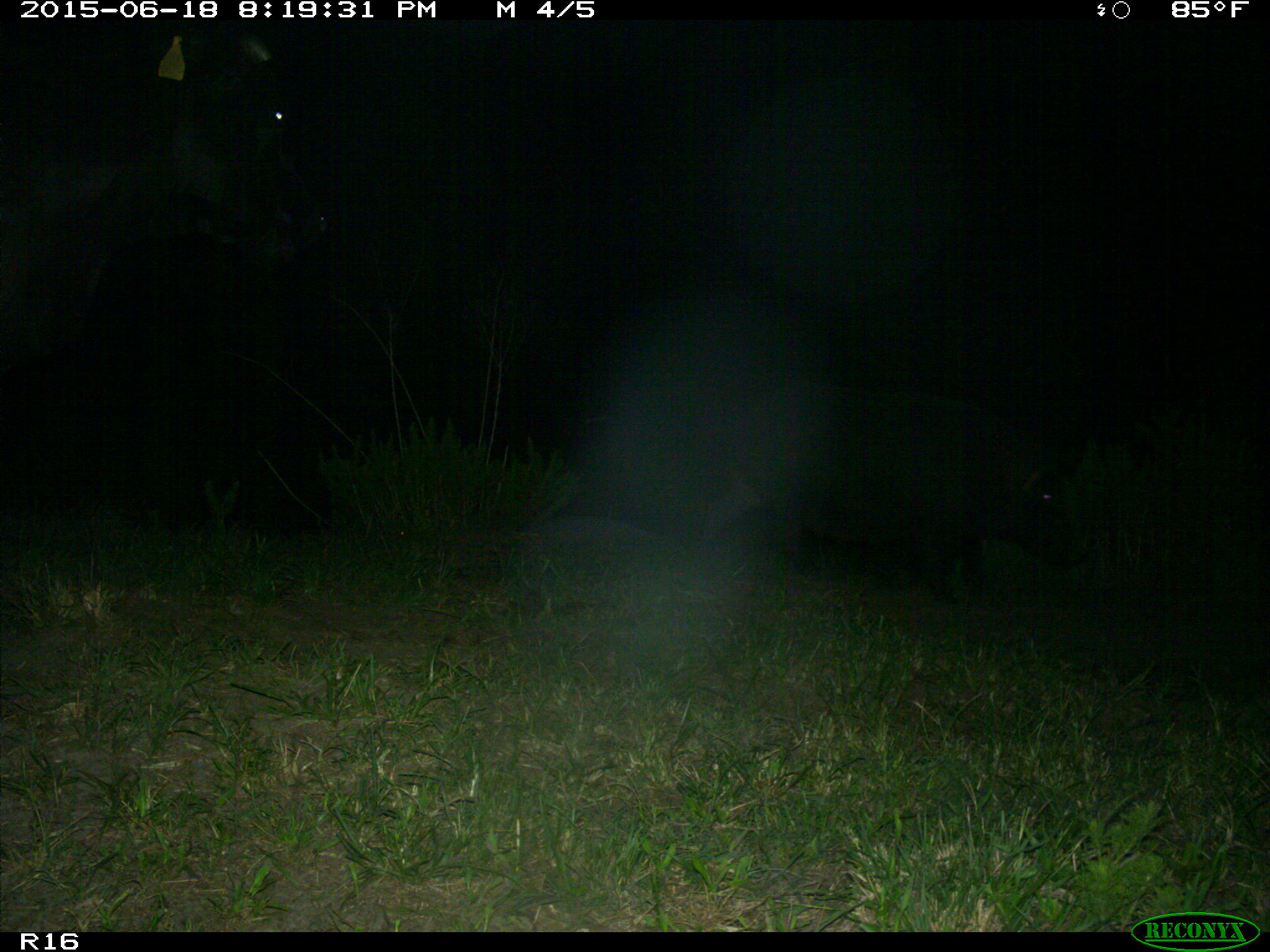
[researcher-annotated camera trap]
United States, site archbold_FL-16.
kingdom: Animalia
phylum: Chordata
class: Mammalia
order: Artiodactyla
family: Suidae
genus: Sus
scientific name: Sus scrofa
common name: wild boar